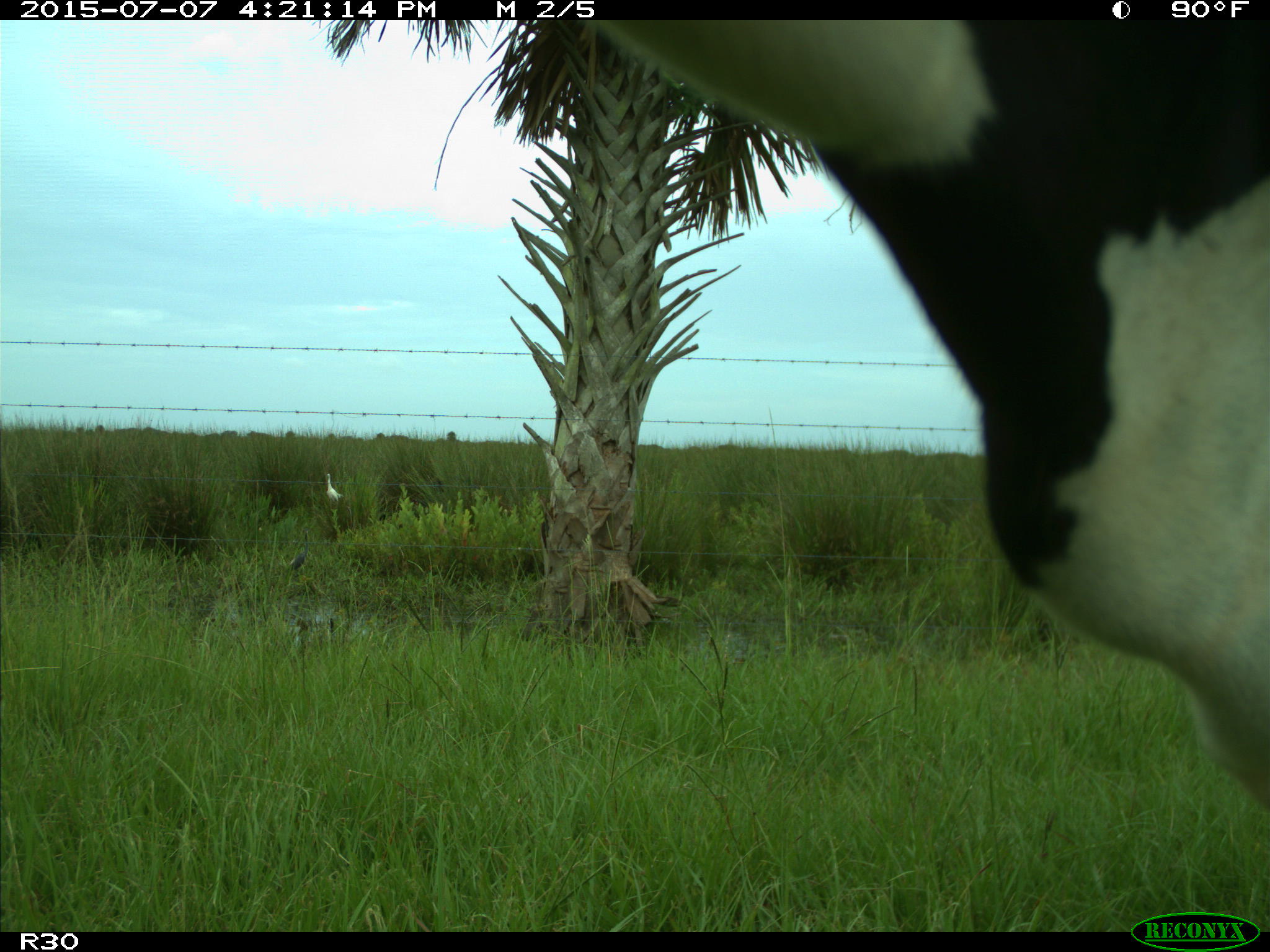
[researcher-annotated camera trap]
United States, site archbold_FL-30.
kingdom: Animalia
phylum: Chordata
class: Mammalia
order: Artiodactyla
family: Bovidae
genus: Bos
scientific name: Bos taurus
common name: domestic cow